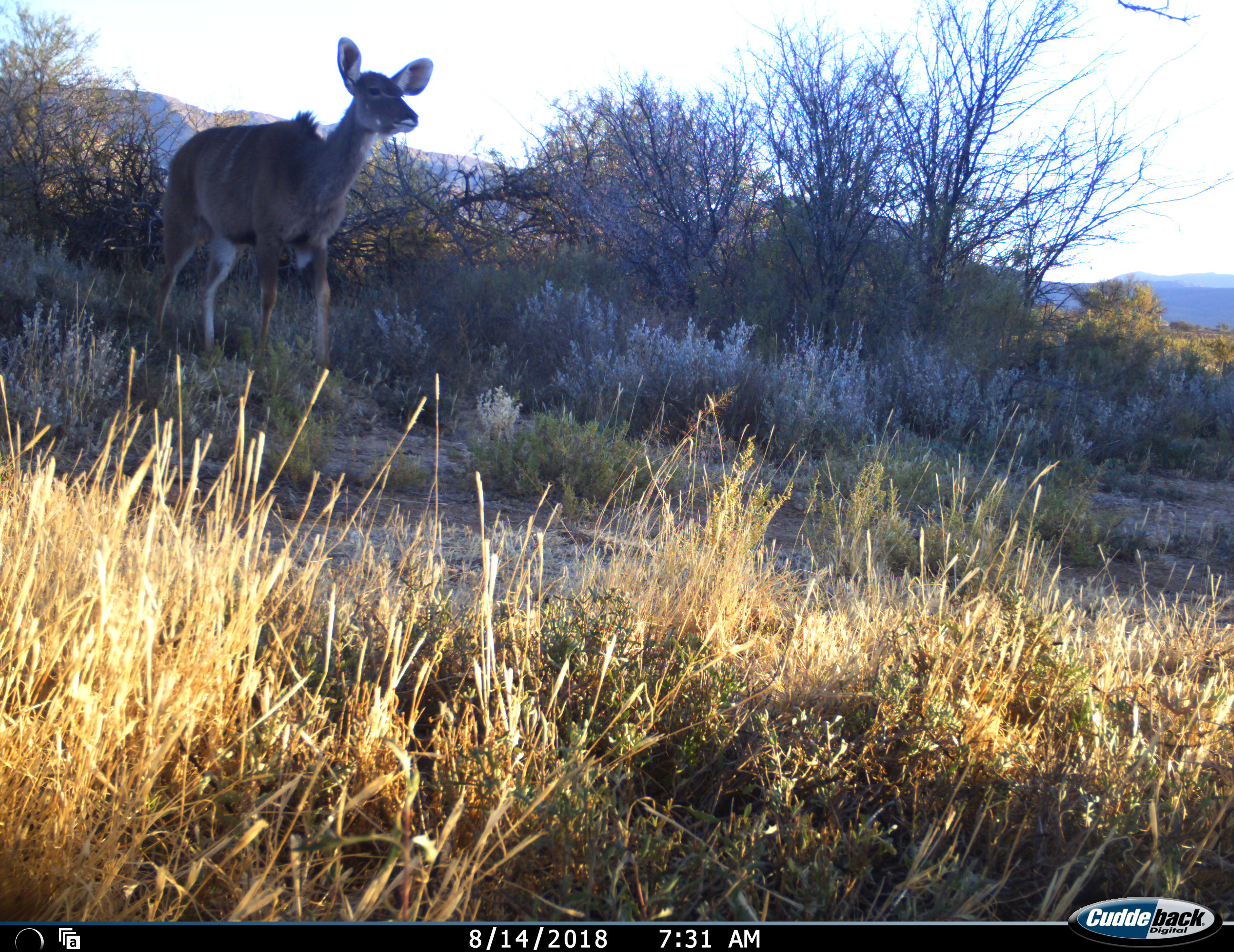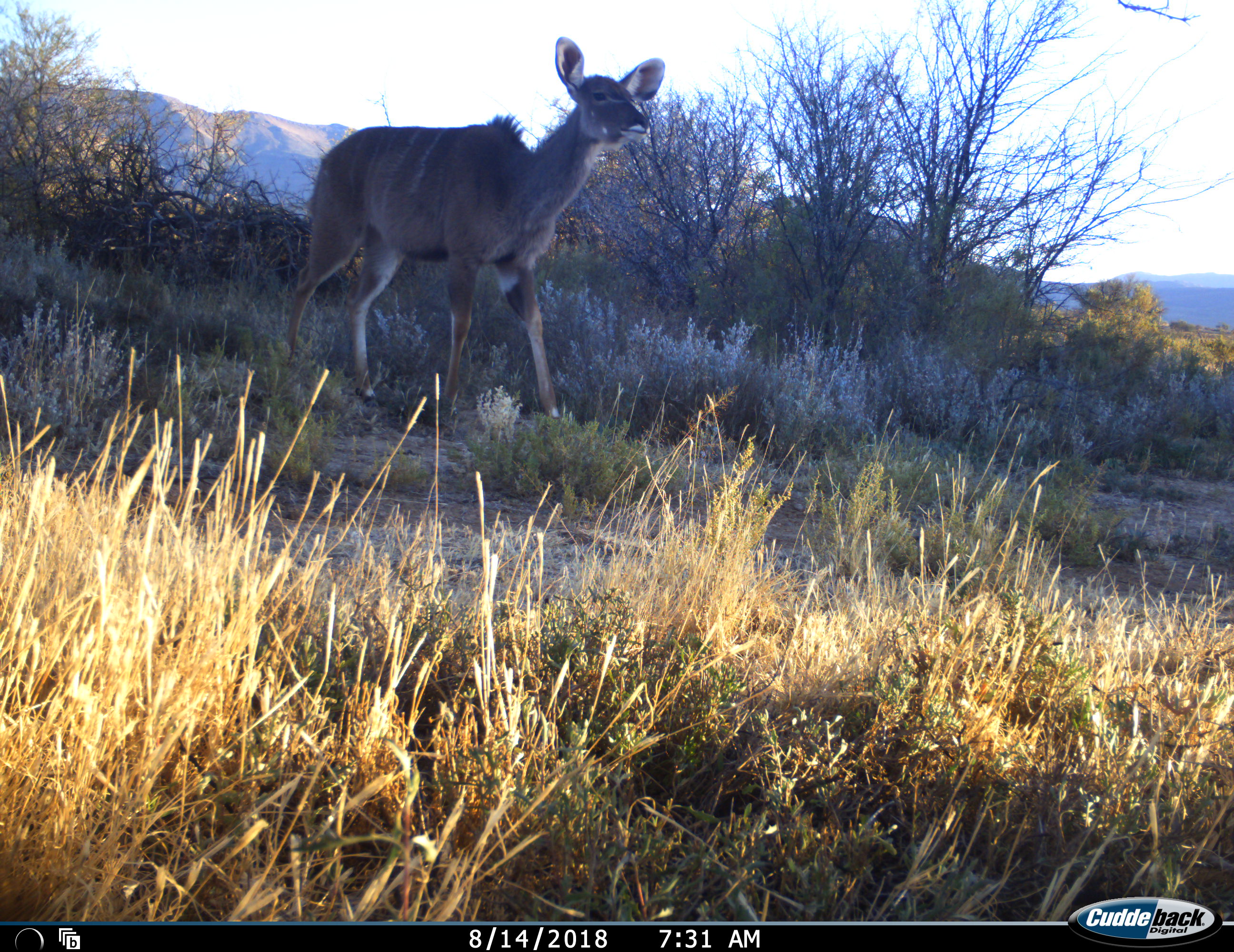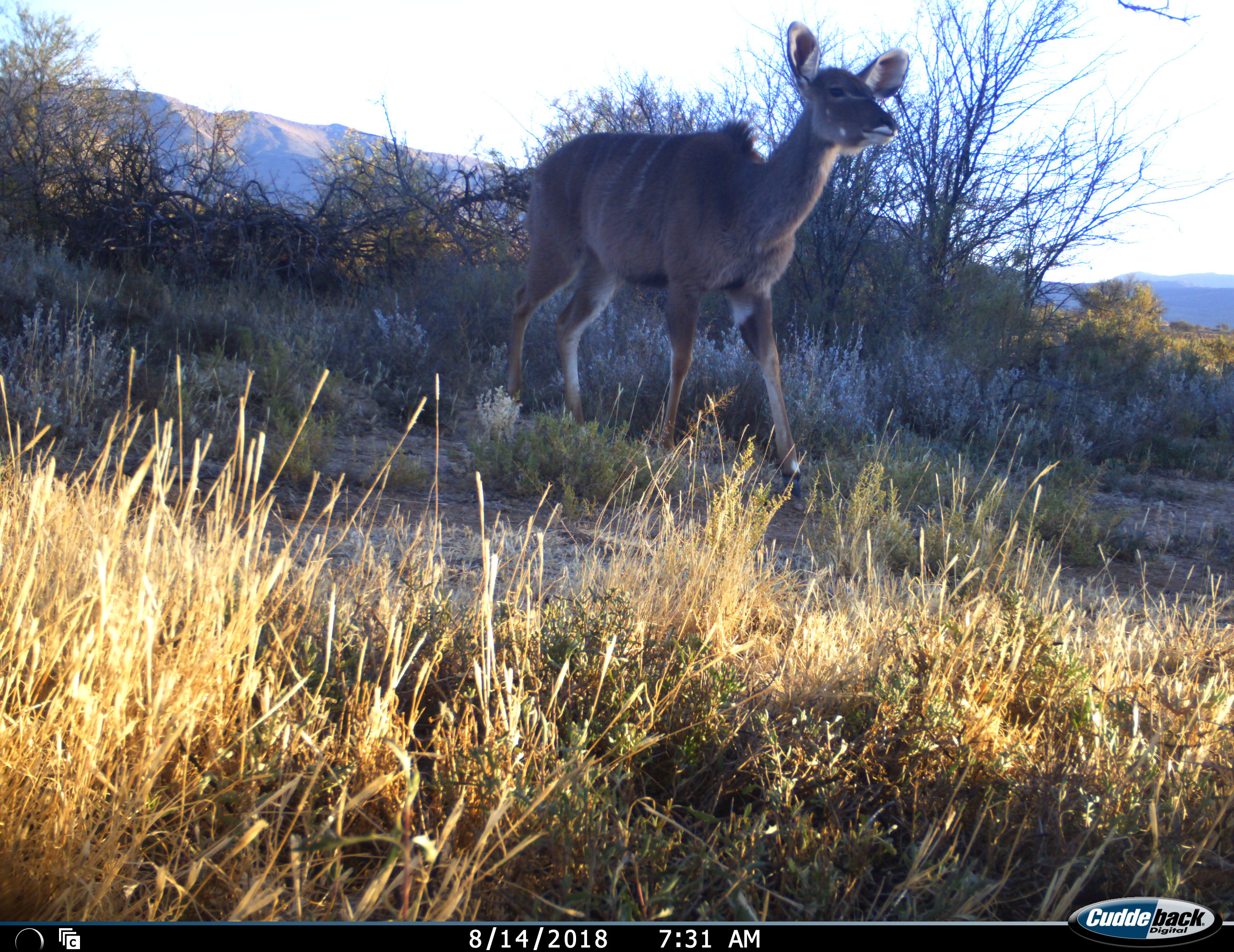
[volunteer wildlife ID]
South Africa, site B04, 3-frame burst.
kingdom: Animalia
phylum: Chordata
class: Mammalia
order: Artiodactyla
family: Bovidae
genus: Tragelaphus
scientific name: Tragelaphus strepsiceros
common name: greater kudu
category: kudu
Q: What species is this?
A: Kudu (greater kudu) (Tragelaphus strepsiceros).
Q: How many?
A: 1.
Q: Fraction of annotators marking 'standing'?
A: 12%.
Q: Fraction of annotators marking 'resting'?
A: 0%.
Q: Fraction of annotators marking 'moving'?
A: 88%.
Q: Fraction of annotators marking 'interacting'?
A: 0%.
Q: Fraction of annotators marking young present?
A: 0%.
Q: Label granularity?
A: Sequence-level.